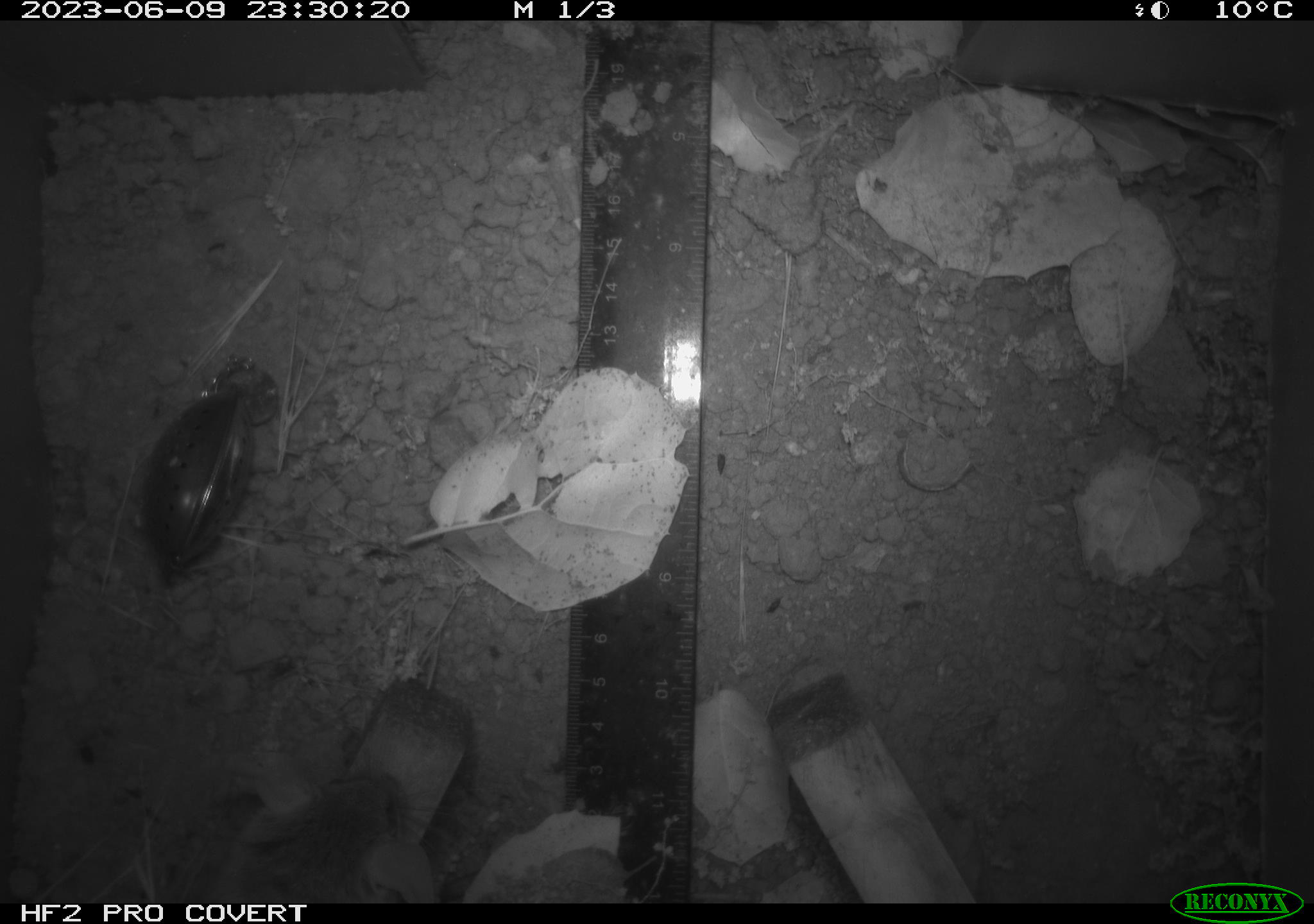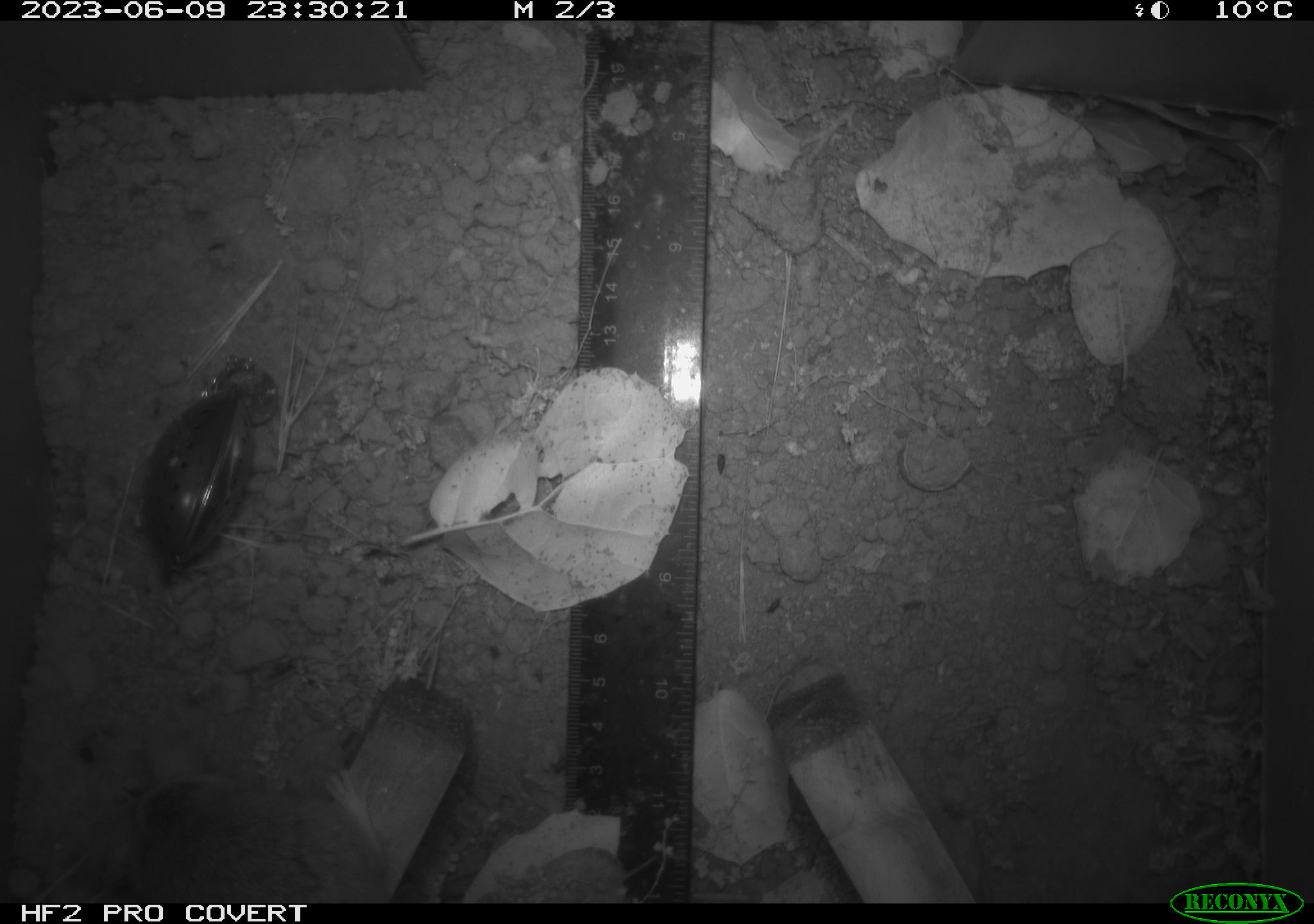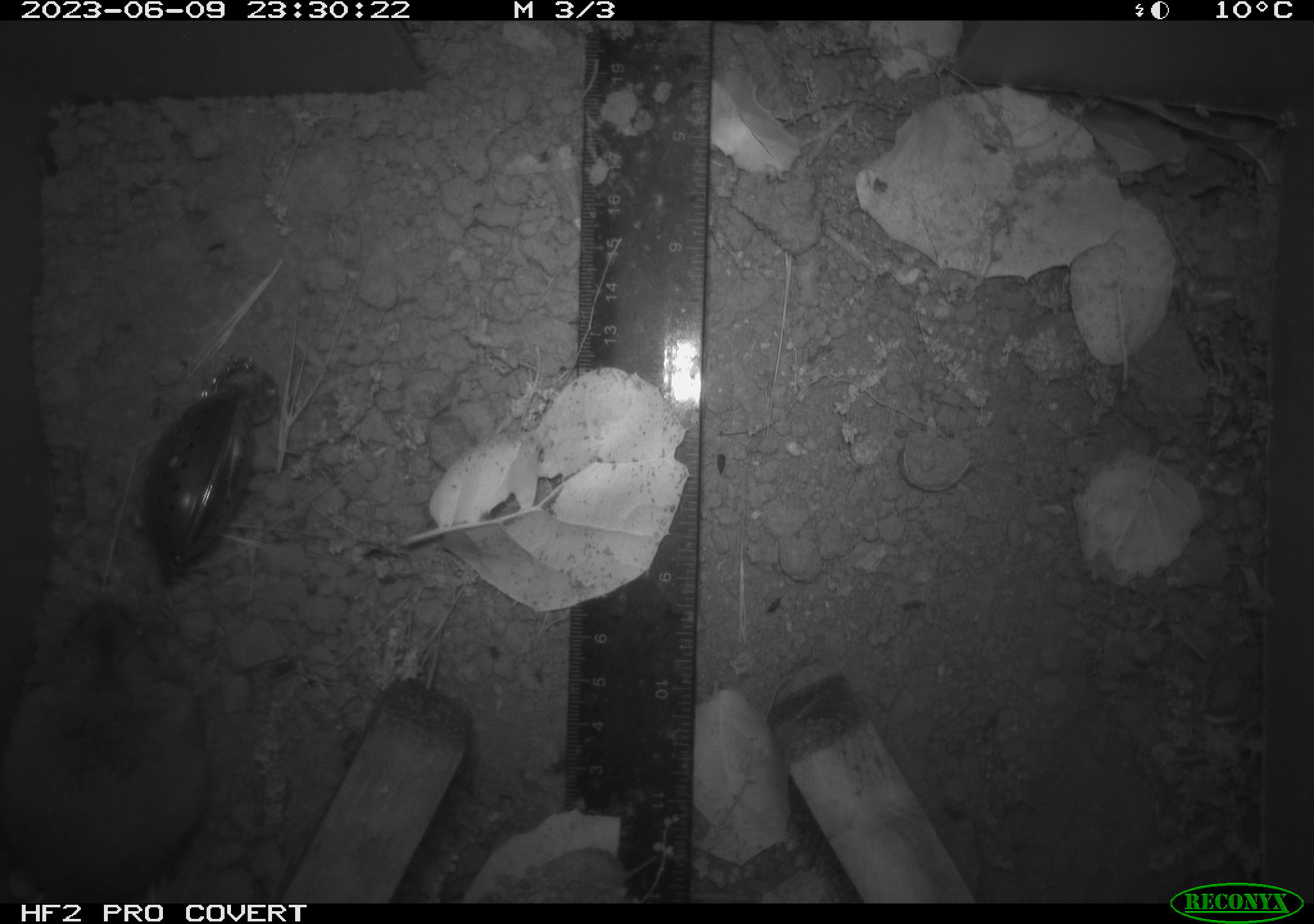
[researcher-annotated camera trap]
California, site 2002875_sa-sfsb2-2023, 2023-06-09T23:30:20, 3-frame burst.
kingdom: Animalia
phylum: Chordata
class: Mammalia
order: Rodentia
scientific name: Rodentia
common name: mouse species